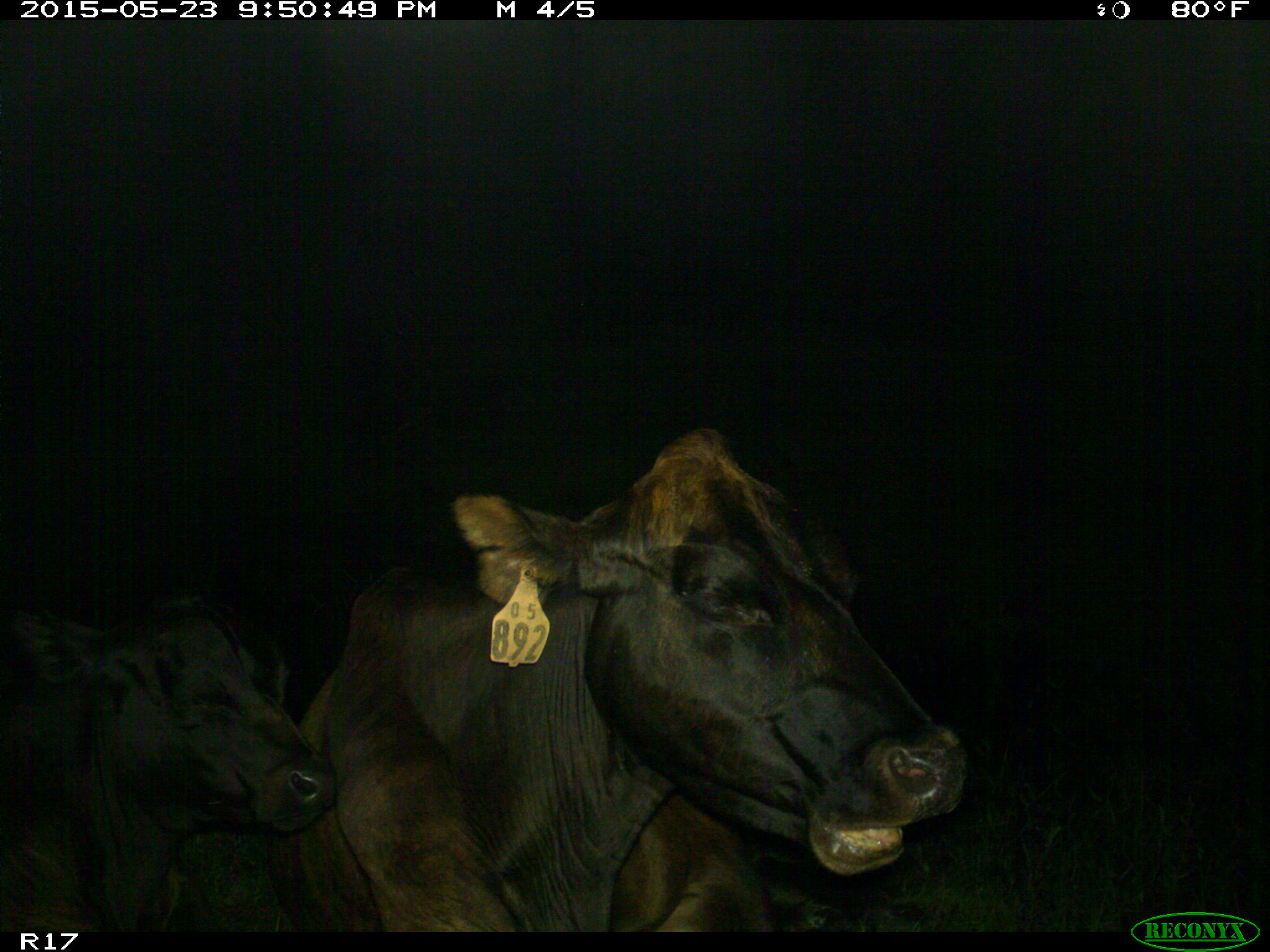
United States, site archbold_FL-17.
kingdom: Animalia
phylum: Chordata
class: Mammalia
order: Artiodactyla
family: Bovidae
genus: Bos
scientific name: Bos taurus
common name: domestic cow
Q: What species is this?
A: Bos taurus (domestic cow).